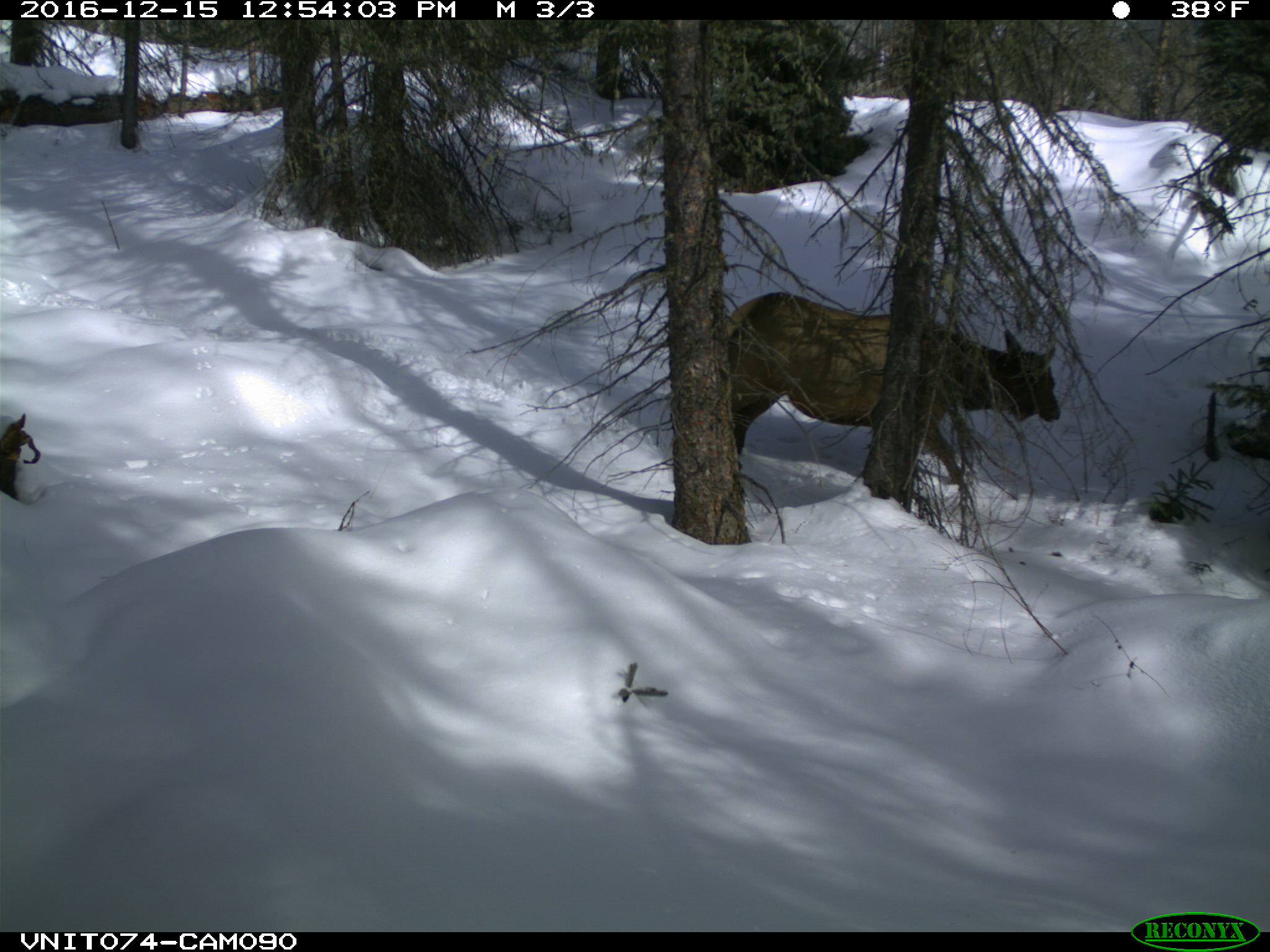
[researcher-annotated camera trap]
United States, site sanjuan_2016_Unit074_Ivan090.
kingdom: Animalia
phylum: Chordata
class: Mammalia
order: Artiodactyla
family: Cervidae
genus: Cervus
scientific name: Cervus elaphus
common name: red deer